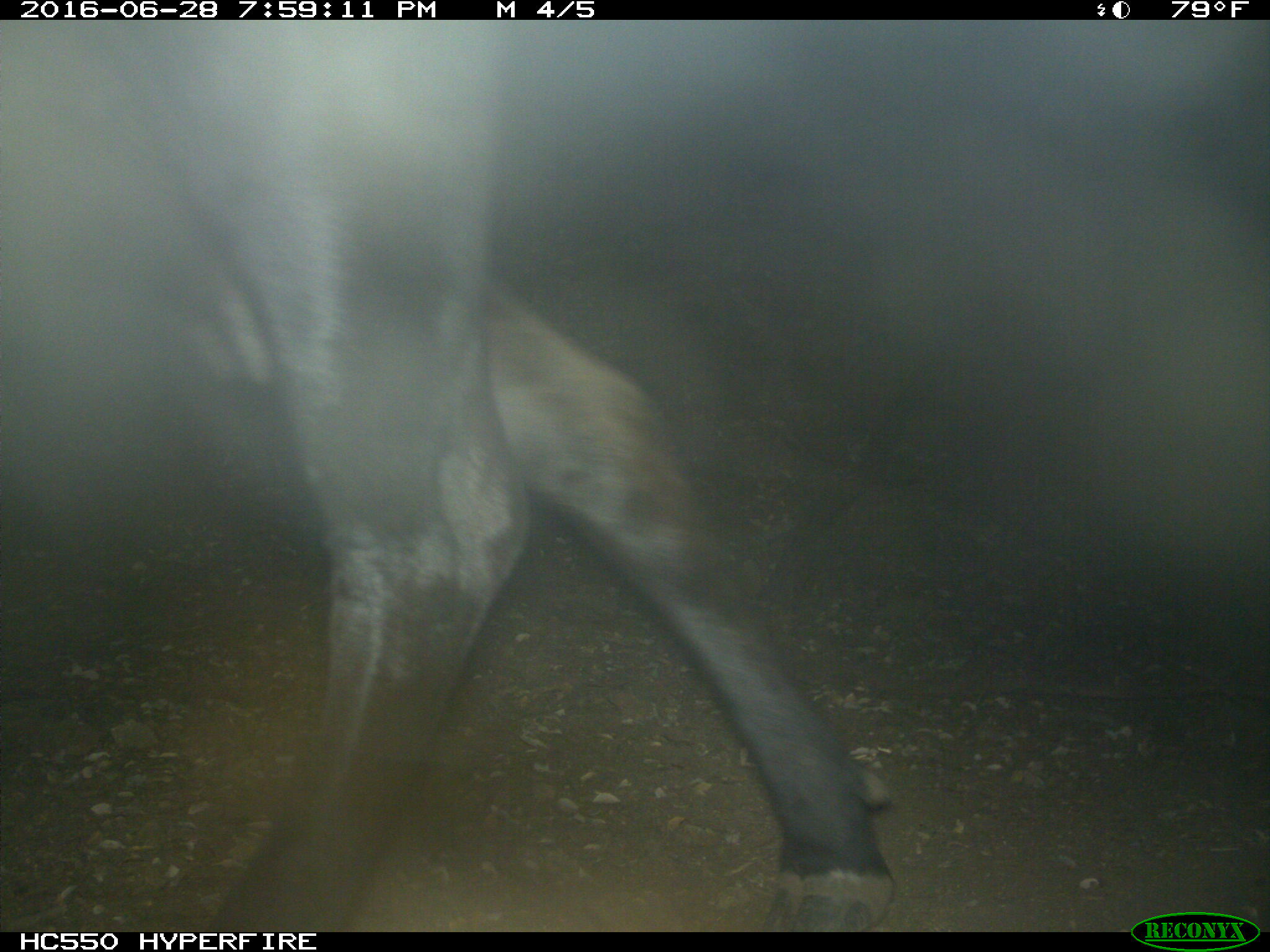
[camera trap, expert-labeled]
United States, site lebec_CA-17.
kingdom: Animalia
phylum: Chordata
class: Mammalia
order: Artiodactyla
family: Bovidae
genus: Bos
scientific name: Bos taurus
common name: domestic cow